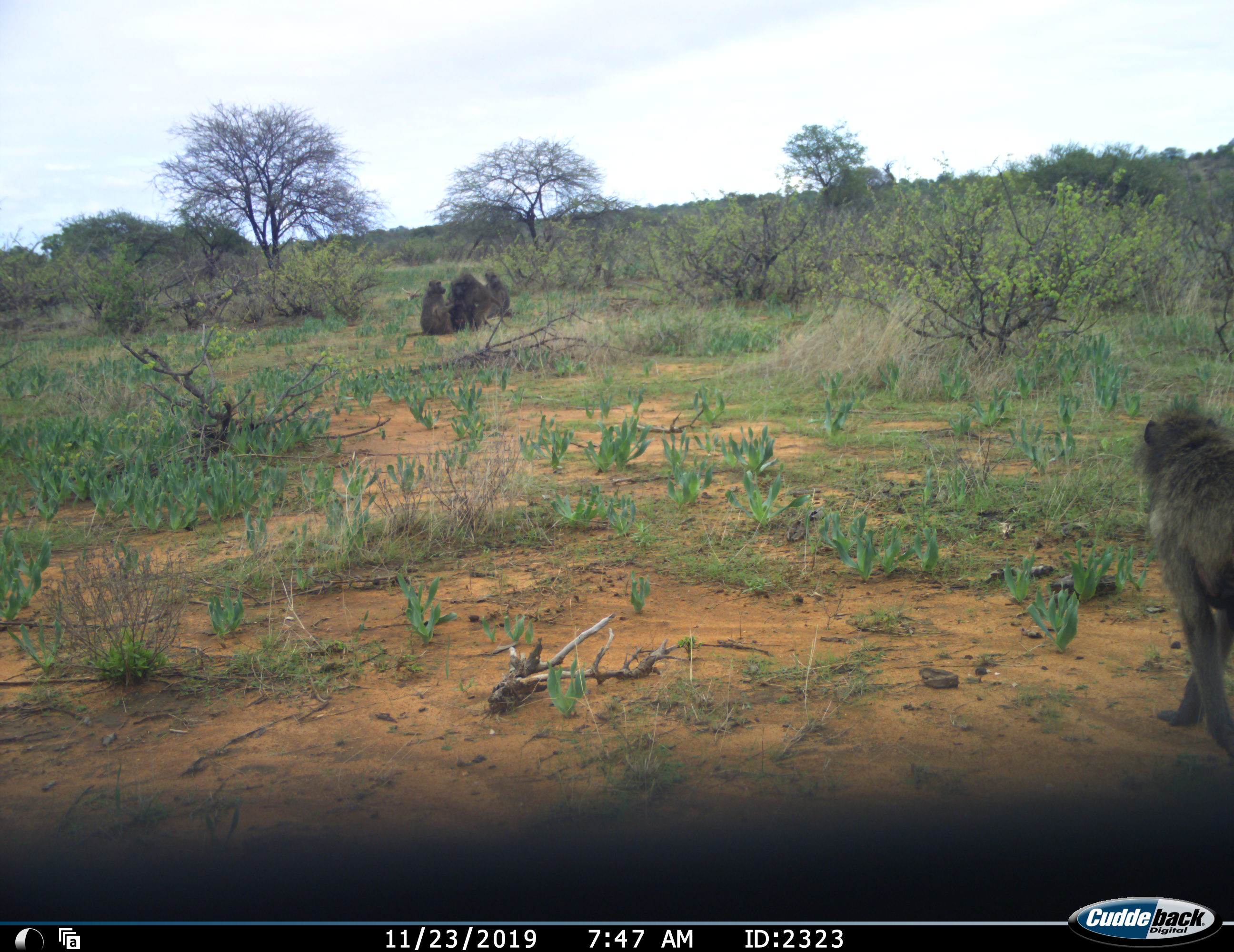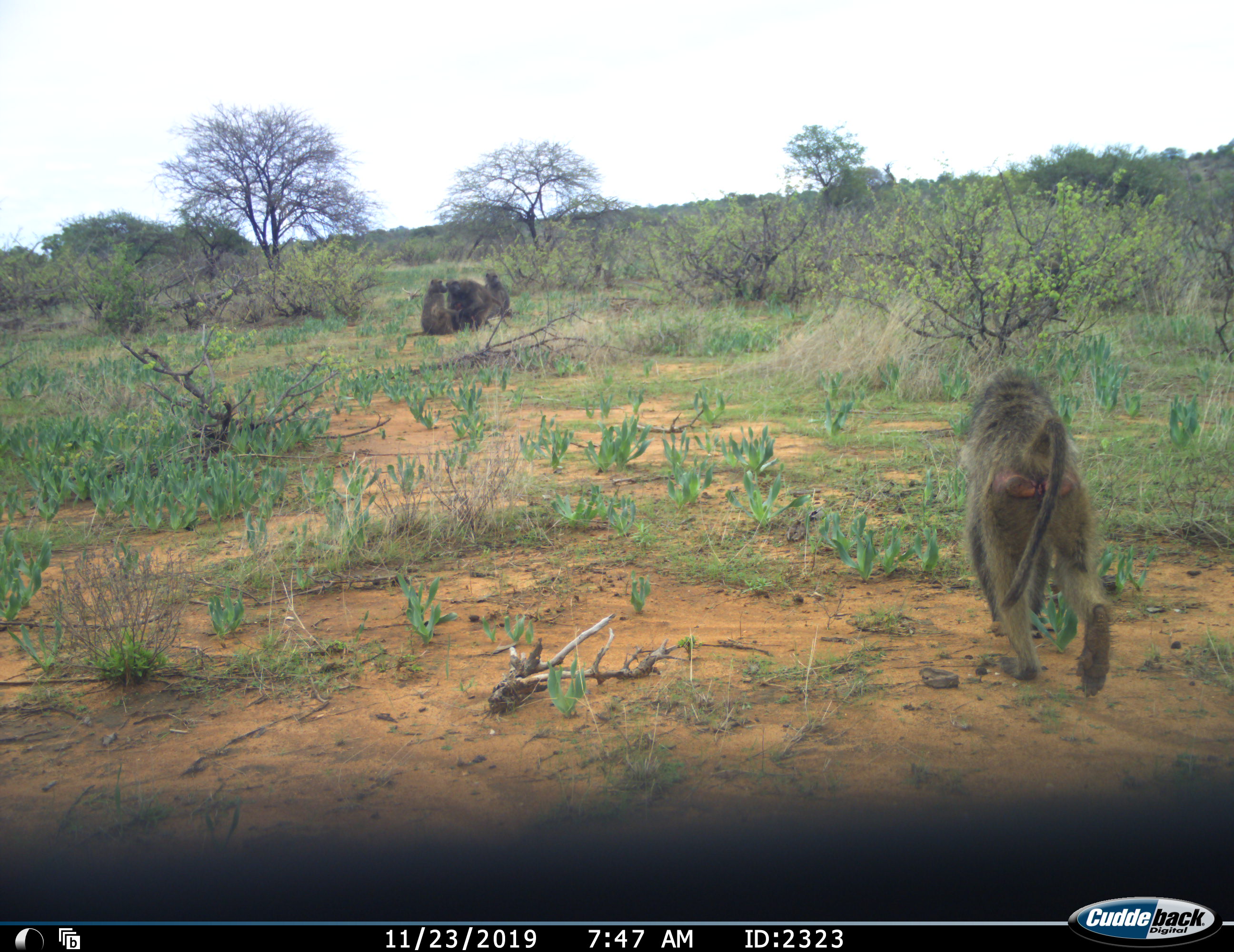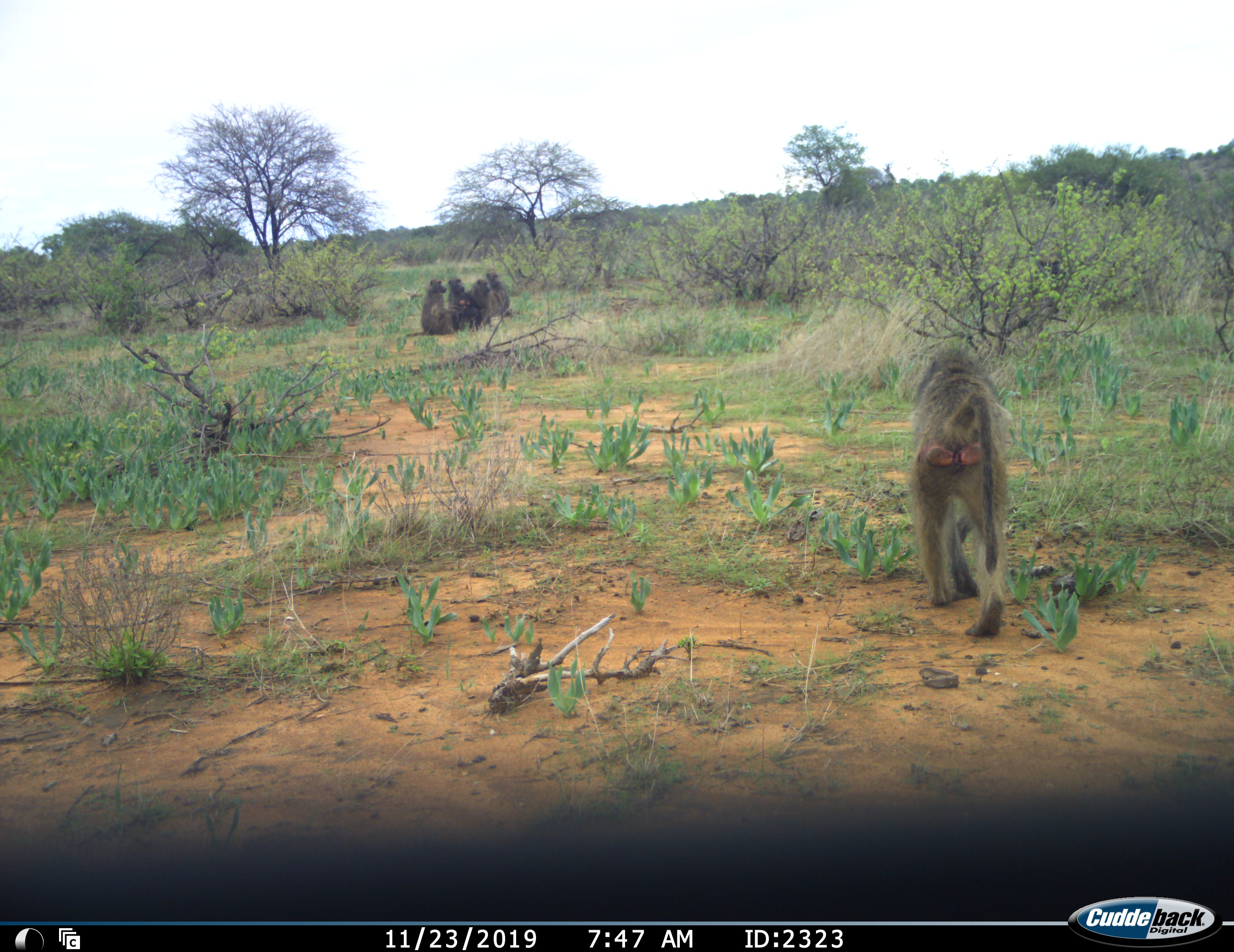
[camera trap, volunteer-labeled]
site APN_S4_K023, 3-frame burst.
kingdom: Animalia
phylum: Chordata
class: Mammalia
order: Primates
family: Cercopithecidae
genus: Papio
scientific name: Papio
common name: baboon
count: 5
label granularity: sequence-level